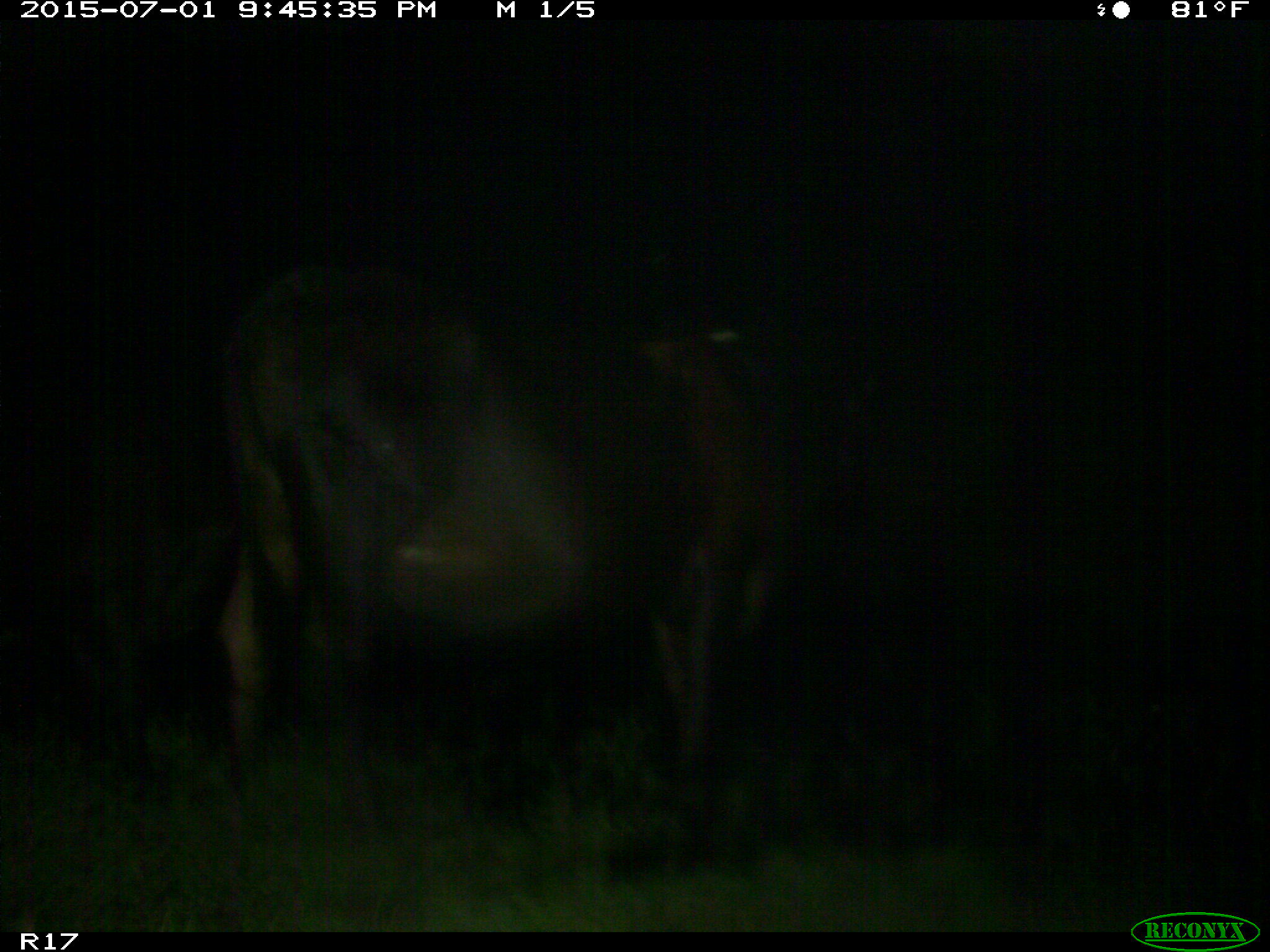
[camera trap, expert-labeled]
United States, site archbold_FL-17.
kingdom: Animalia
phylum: Chordata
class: Mammalia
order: Artiodactyla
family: Bovidae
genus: Bos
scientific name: Bos taurus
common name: domestic cow